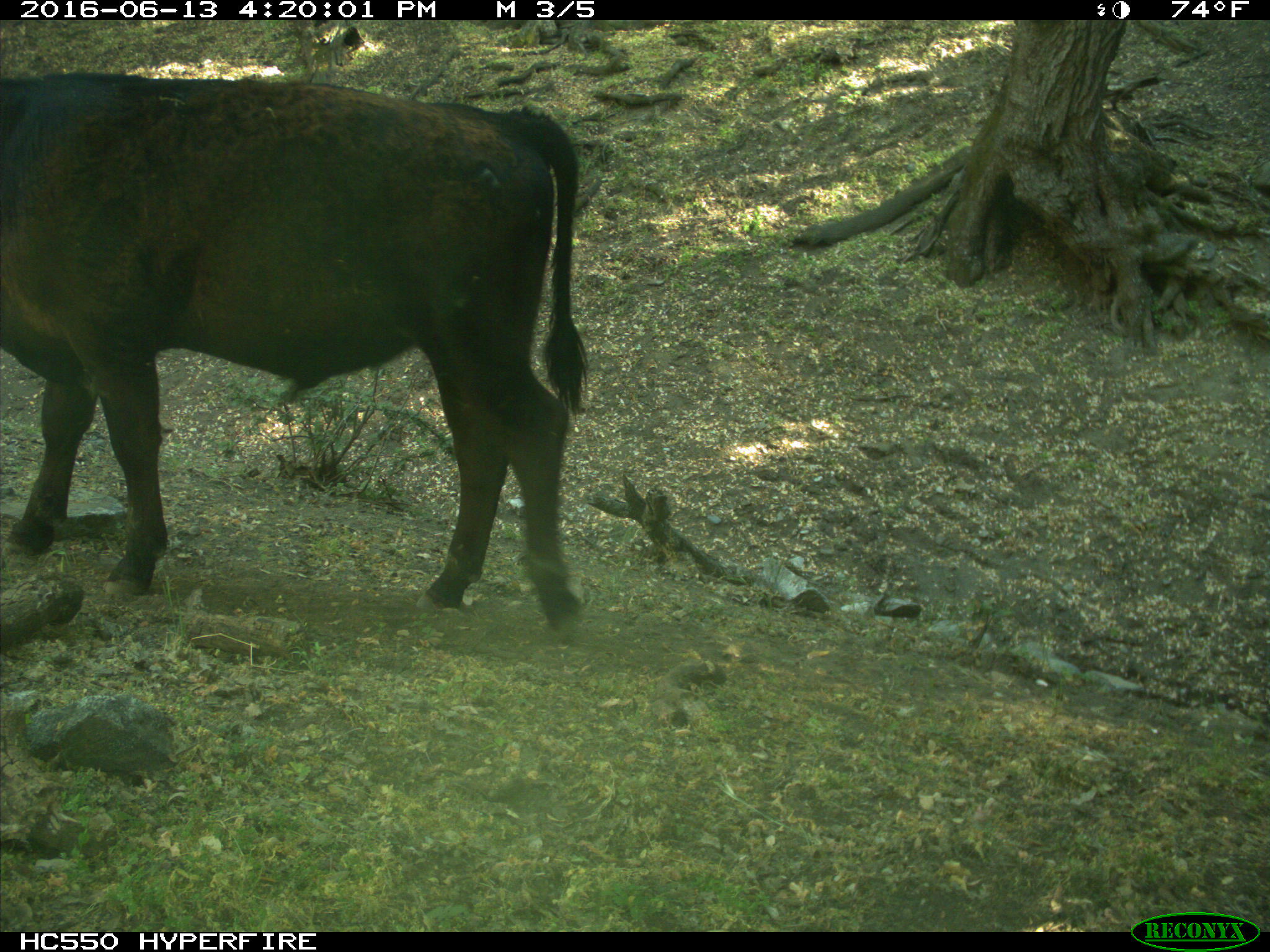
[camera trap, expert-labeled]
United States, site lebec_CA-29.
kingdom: Animalia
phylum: Chordata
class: Mammalia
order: Artiodactyla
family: Bovidae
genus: Bos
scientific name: Bos taurus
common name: domestic cow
Bos taurus (domestic cow).